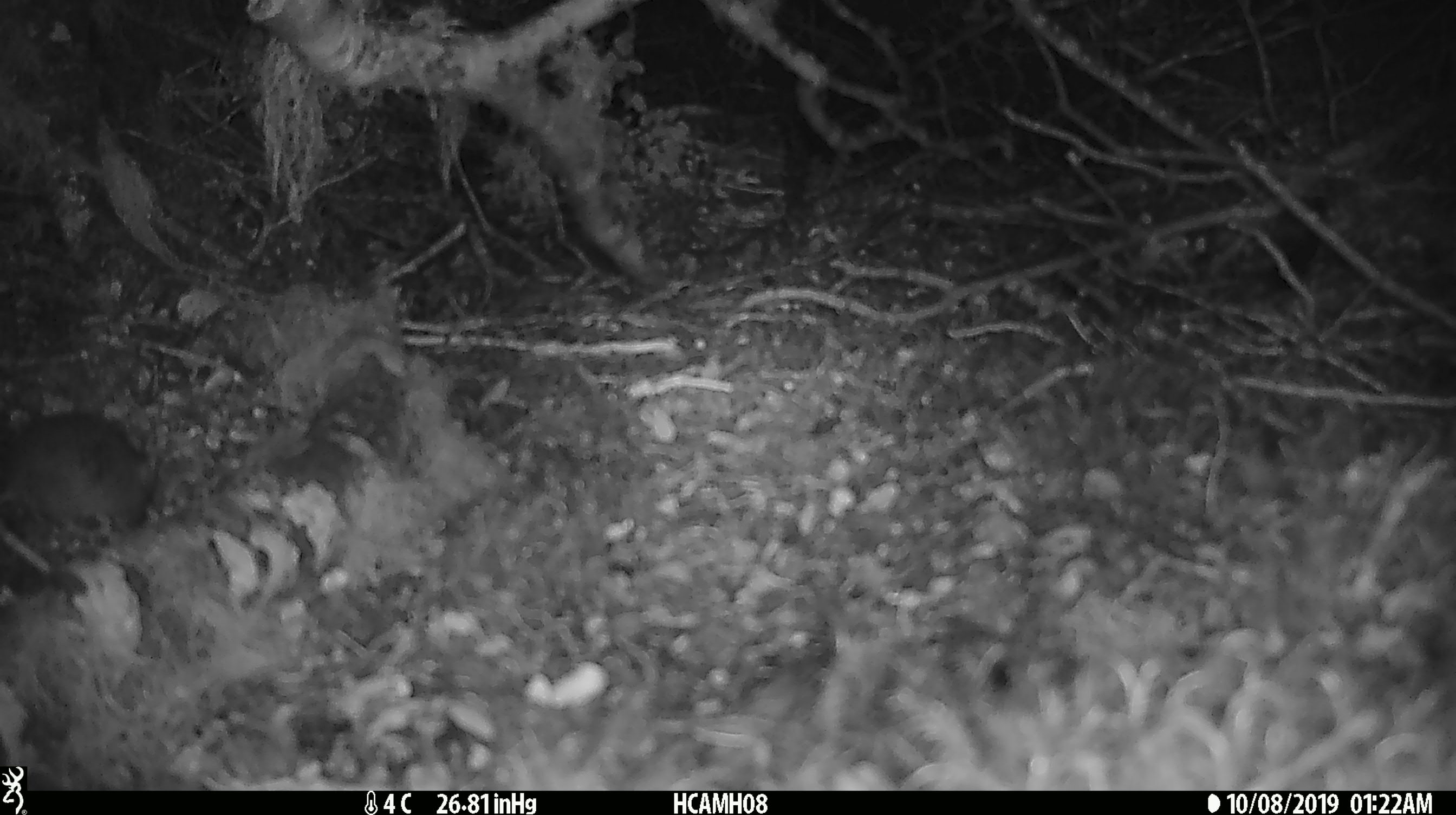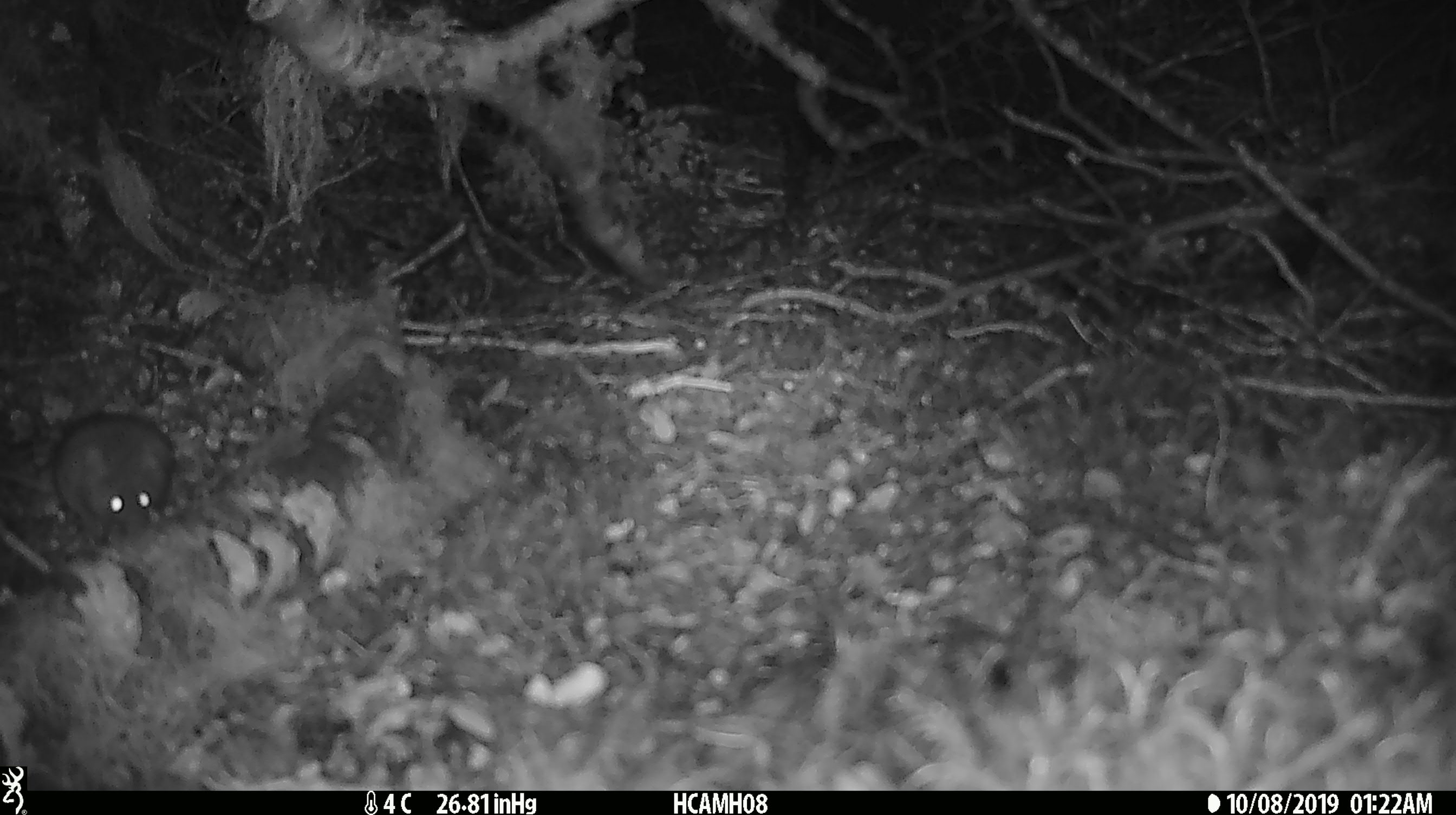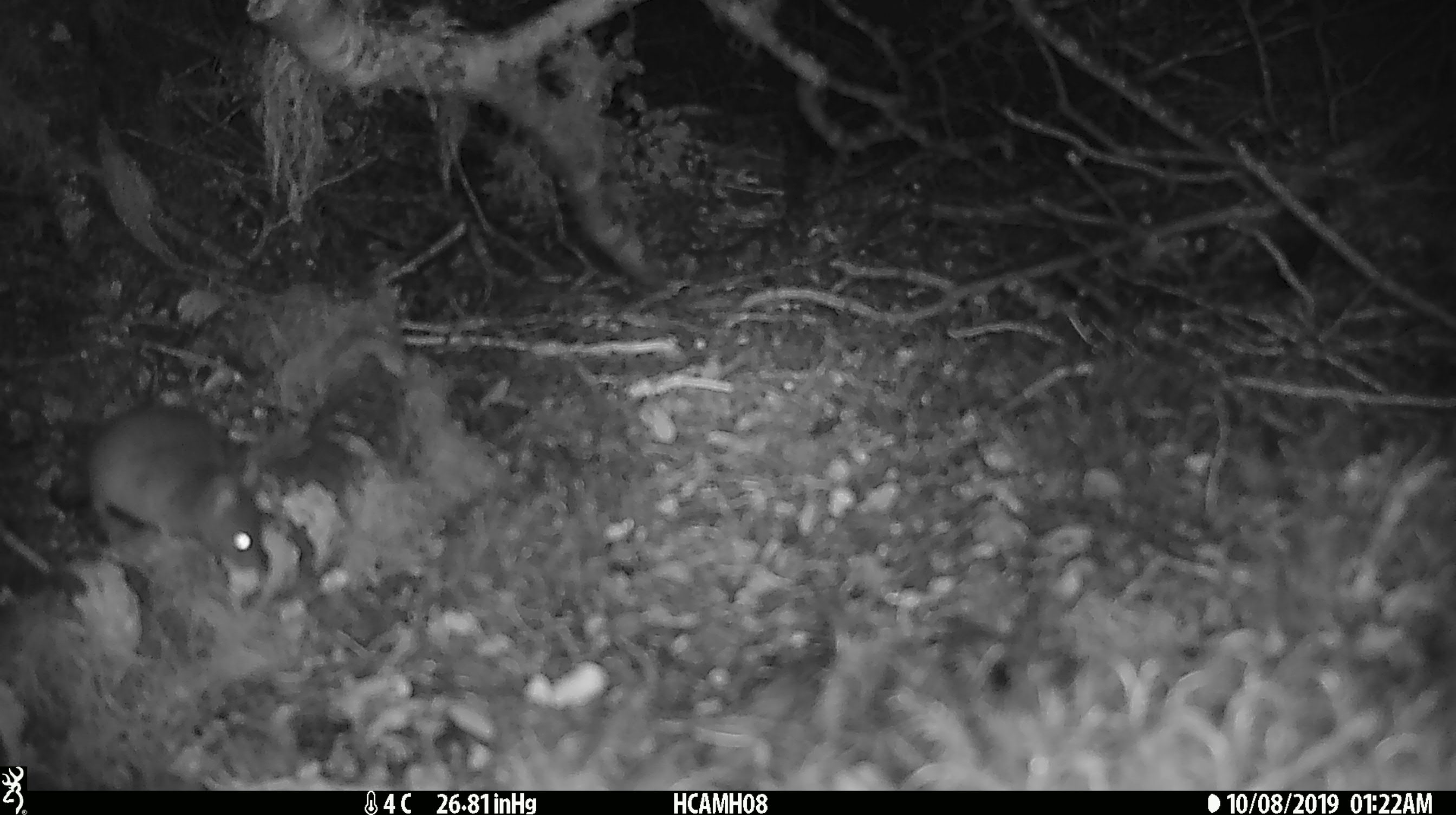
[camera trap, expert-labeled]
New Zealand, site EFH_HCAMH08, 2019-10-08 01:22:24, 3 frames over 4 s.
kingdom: Animalia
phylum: Chordata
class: Mammalia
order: Rodentia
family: Muridae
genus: Mus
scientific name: Mus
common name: mouse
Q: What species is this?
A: Mouse (Mus).